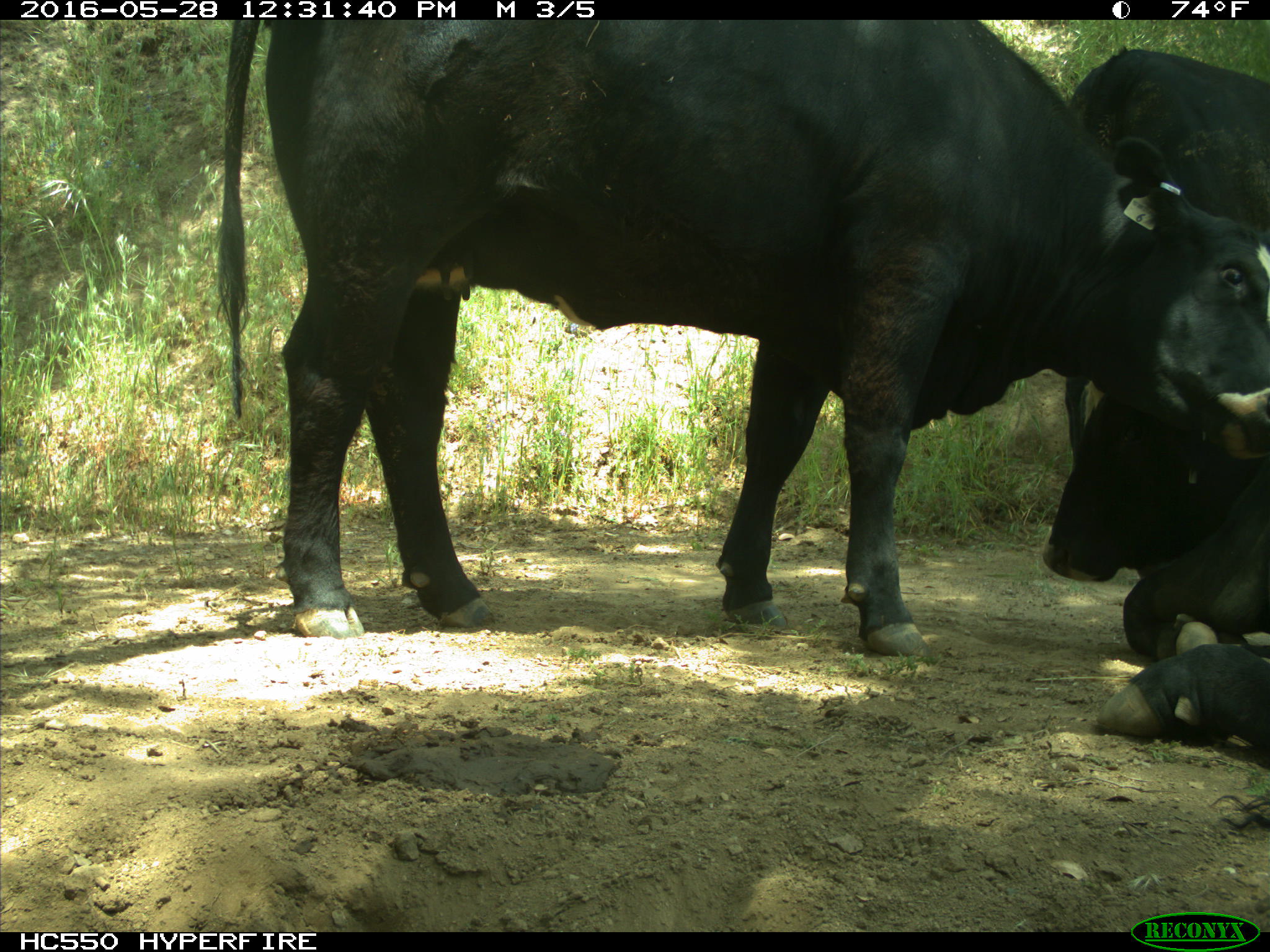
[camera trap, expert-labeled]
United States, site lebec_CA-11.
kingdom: Animalia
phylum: Chordata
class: Mammalia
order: Artiodactyla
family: Bovidae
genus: Bos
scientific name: Bos taurus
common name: domestic cow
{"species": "Bos taurus (domestic cow)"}